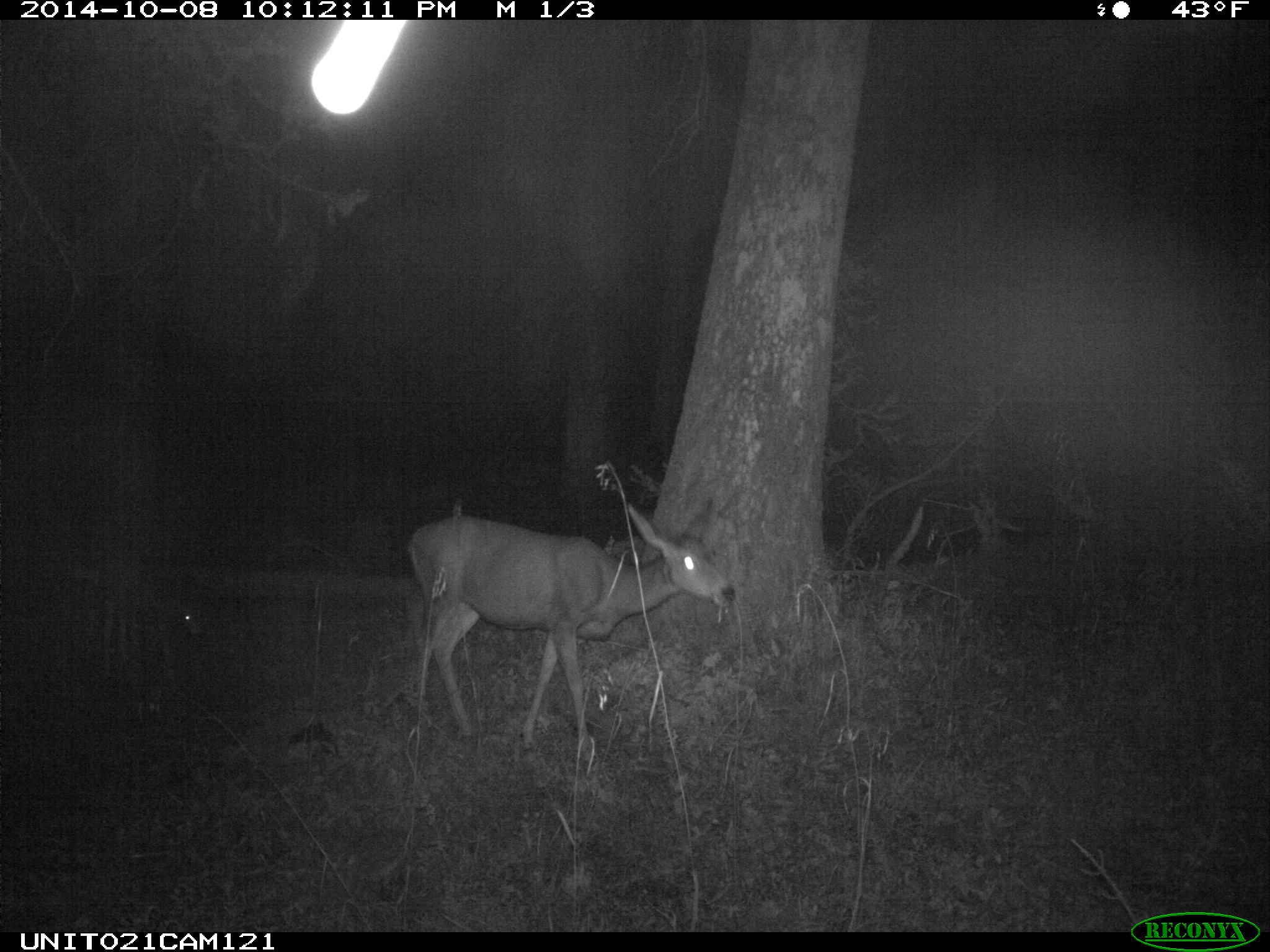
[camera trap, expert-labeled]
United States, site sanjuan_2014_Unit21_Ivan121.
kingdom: Animalia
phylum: Chordata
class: Mammalia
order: Artiodactyla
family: Cervidae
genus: Odocoileus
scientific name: Odocoileus hemionus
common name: mule deer